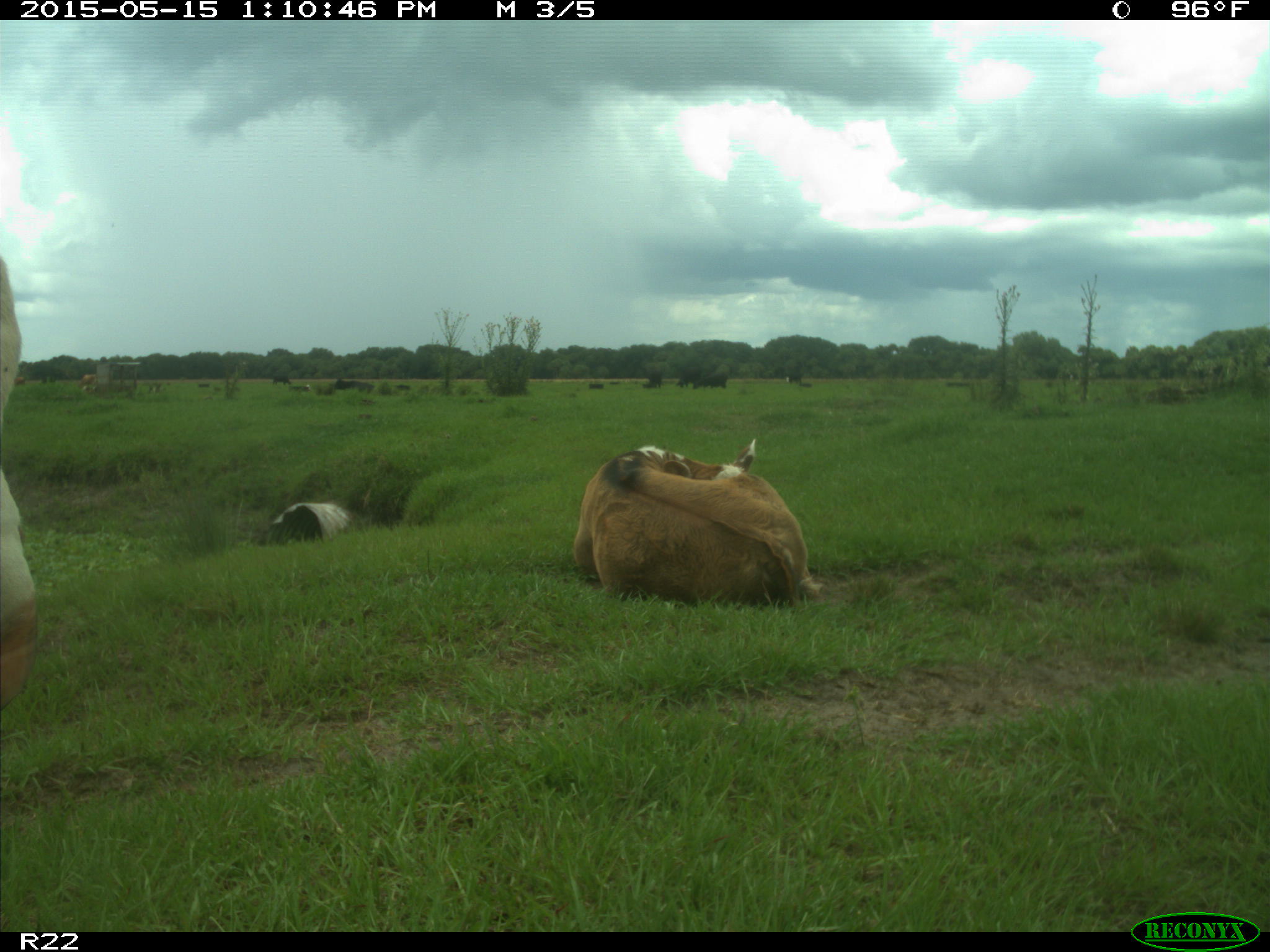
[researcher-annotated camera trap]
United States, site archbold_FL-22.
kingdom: Animalia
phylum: Chordata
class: Mammalia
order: Artiodactyla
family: Bovidae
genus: Bos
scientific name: Bos taurus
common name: domestic cow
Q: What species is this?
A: Bos taurus (domestic cow).